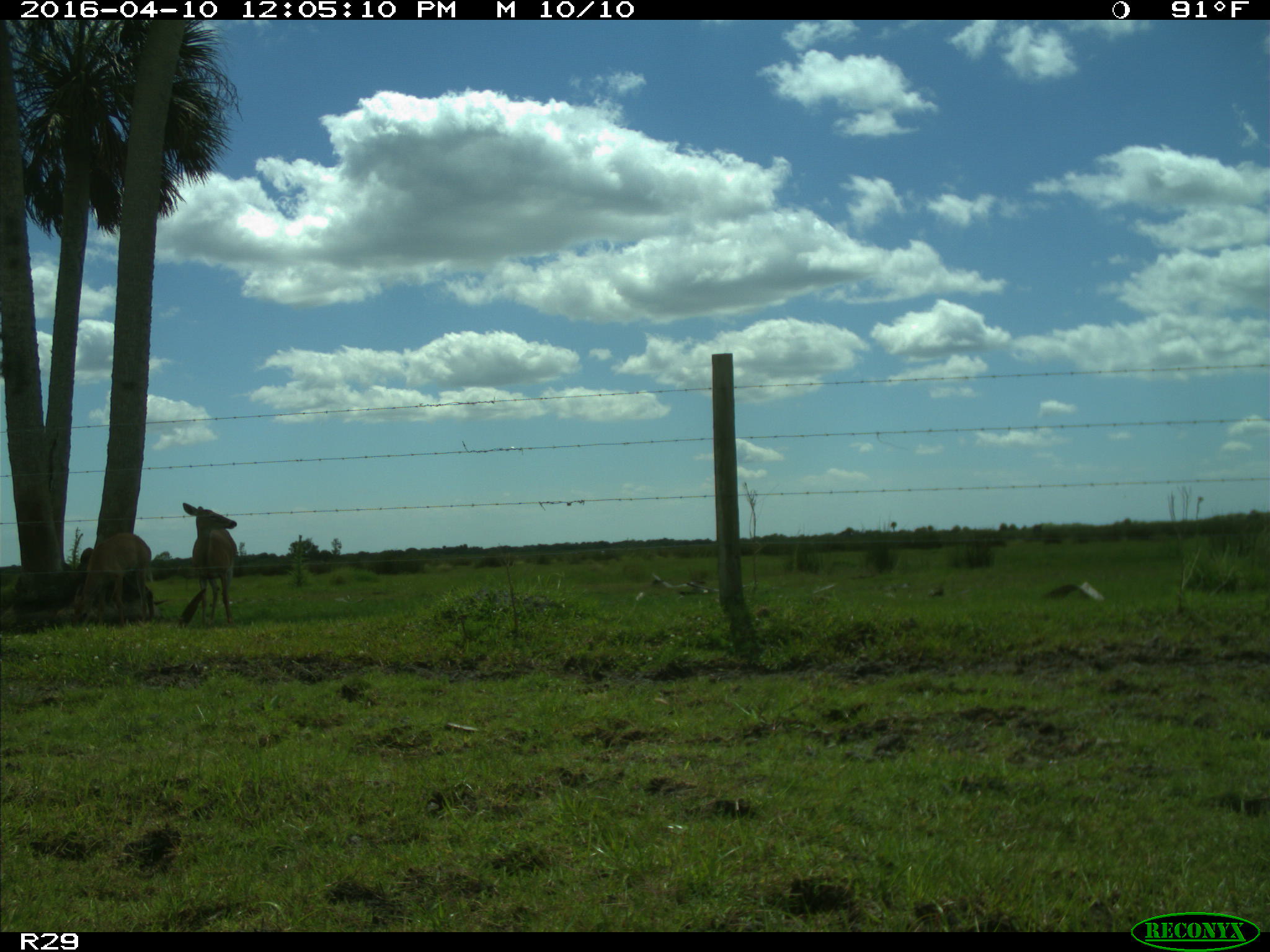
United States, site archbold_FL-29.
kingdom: Animalia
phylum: Chordata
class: Mammalia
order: Artiodactyla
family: Cervidae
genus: Odocoileus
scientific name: Odocoileus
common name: deer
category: unidentified deer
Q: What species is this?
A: Unidentified deer (deer) (Odocoileus).